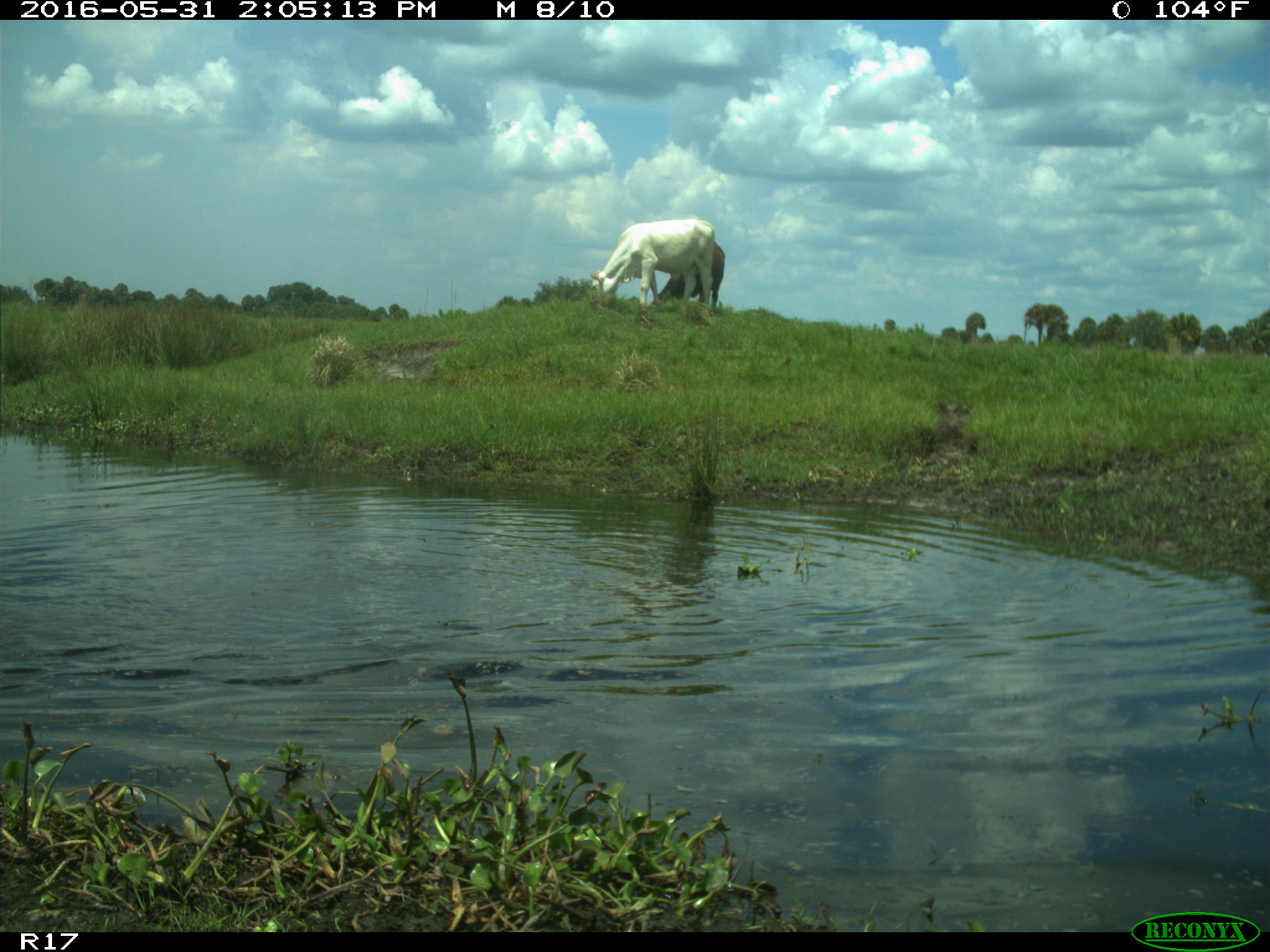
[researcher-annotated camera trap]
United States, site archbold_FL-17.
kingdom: Animalia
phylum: Chordata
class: Mammalia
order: Artiodactyla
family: Bovidae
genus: Bos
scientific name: Bos taurus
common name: domestic cow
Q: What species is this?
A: Bos taurus (domestic cow).